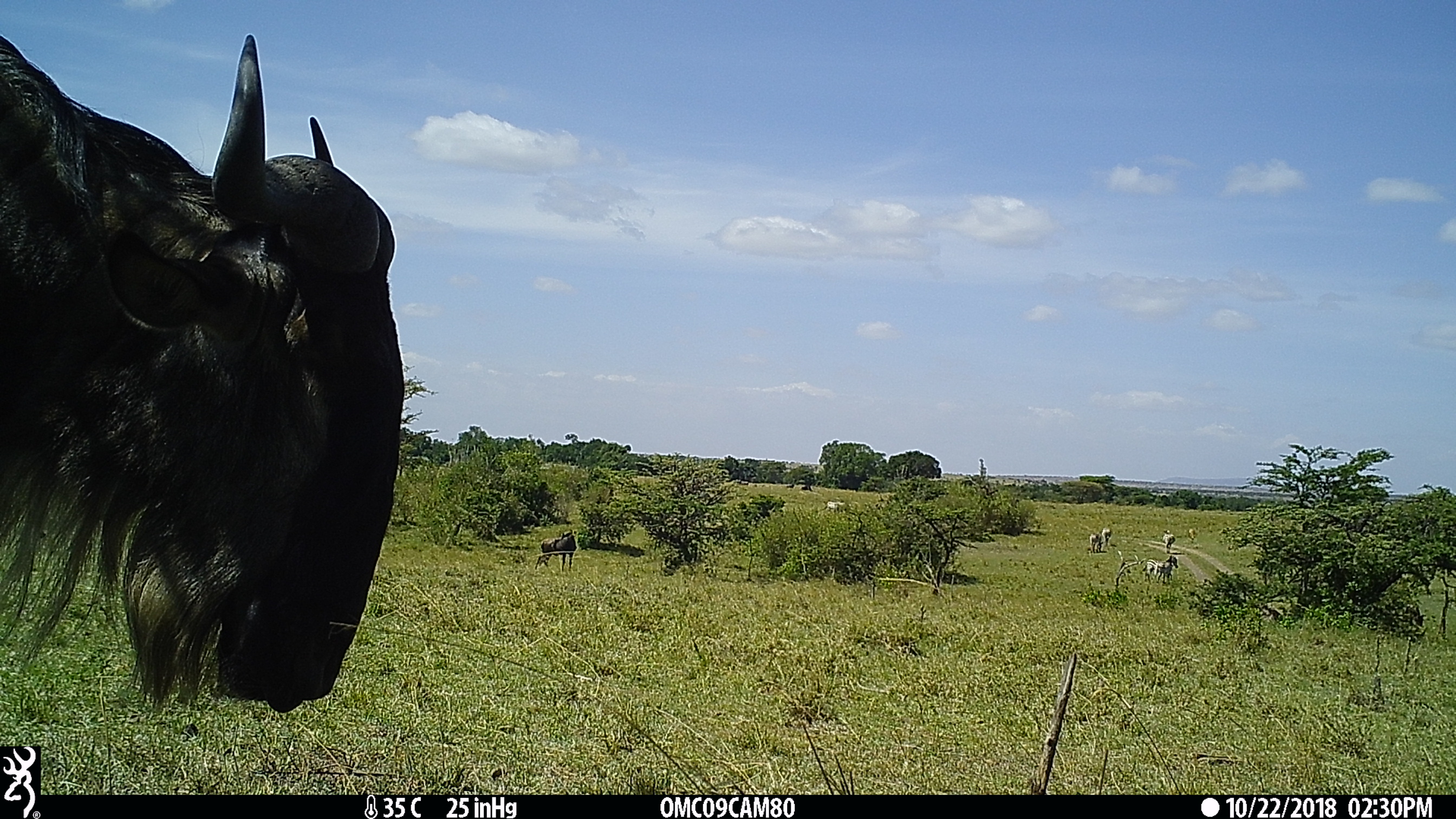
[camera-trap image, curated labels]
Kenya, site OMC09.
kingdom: Animalia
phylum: Chordata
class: Mammalia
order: Artiodactyla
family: Bovidae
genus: Connochaetes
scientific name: Connochaetes taurinus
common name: blue wildebeest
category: wildebeest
Wildebeest (blue wildebeest) (Connochaetes taurinus).